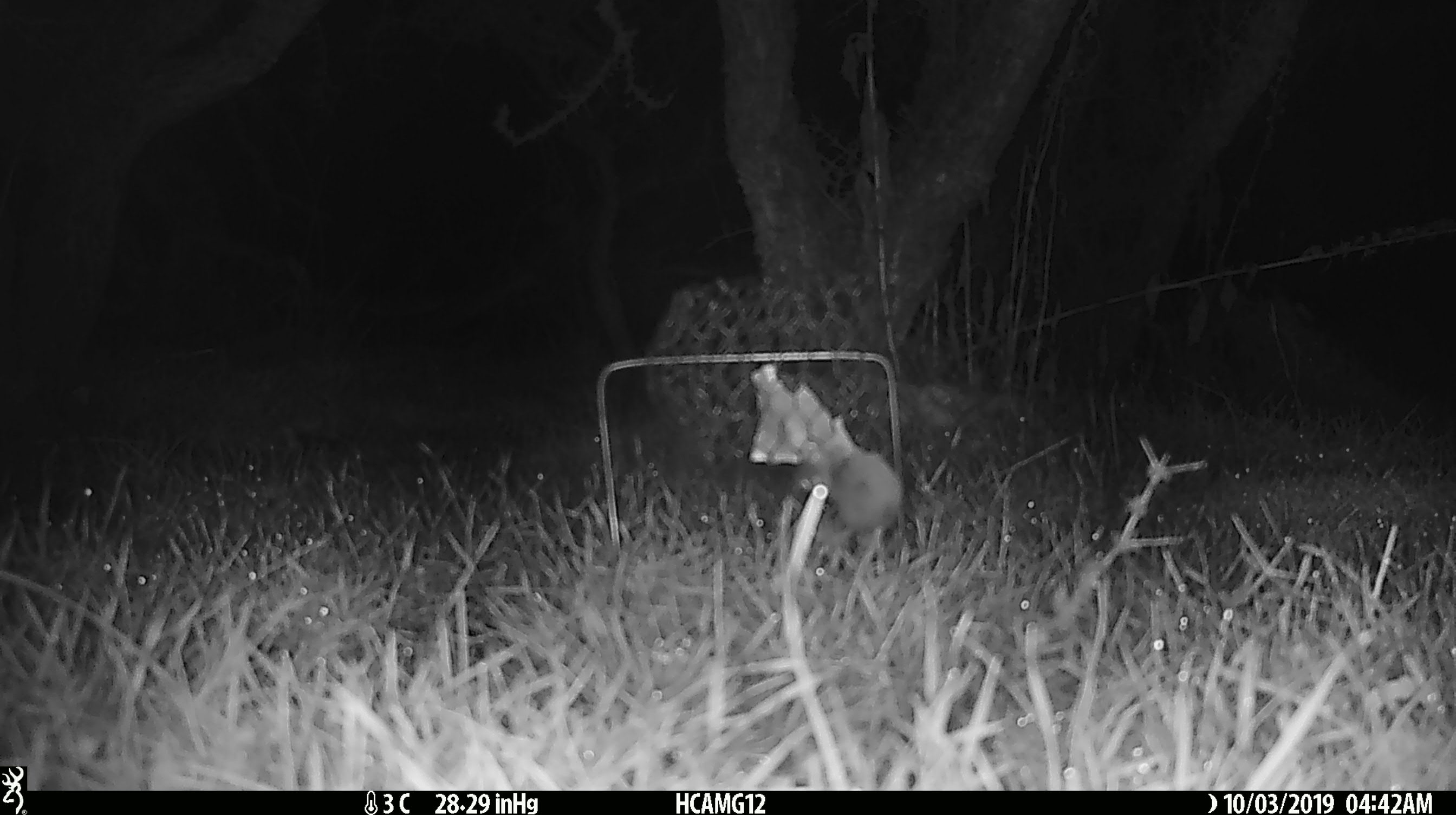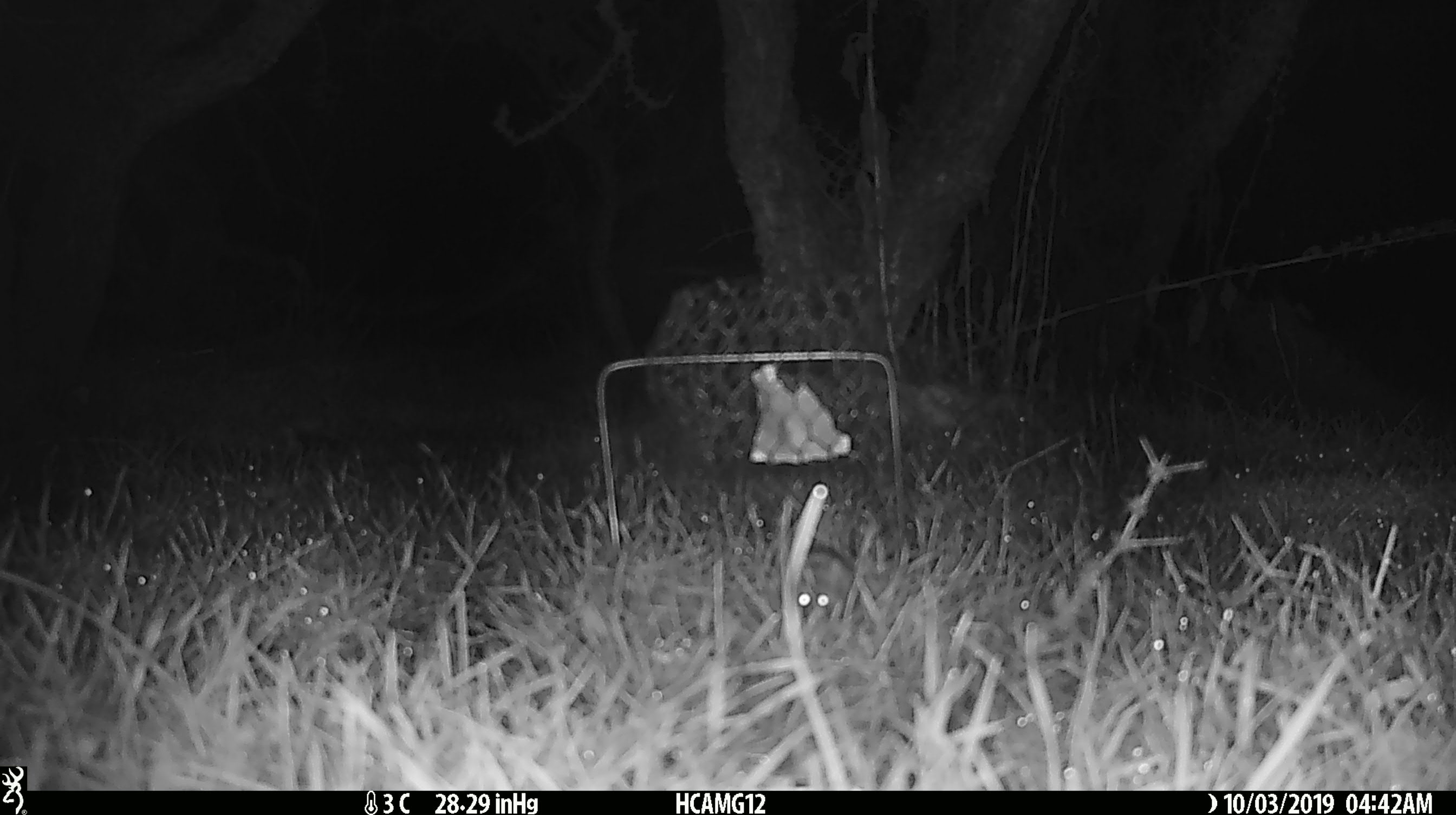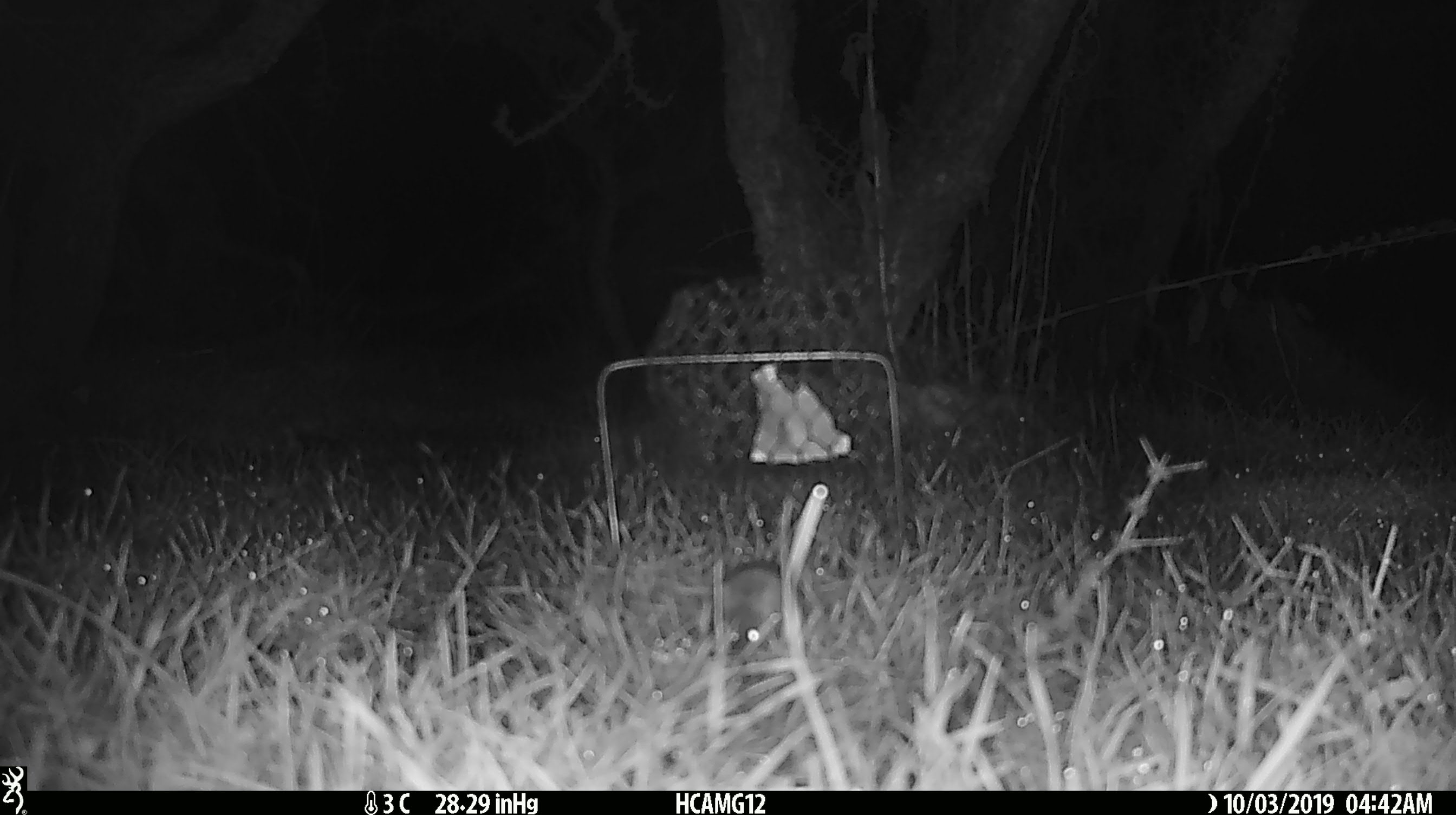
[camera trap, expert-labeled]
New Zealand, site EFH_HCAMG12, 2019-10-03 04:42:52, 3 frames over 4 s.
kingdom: Animalia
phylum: Chordata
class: Mammalia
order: Rodentia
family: Muridae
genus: Mus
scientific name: Mus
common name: mouse